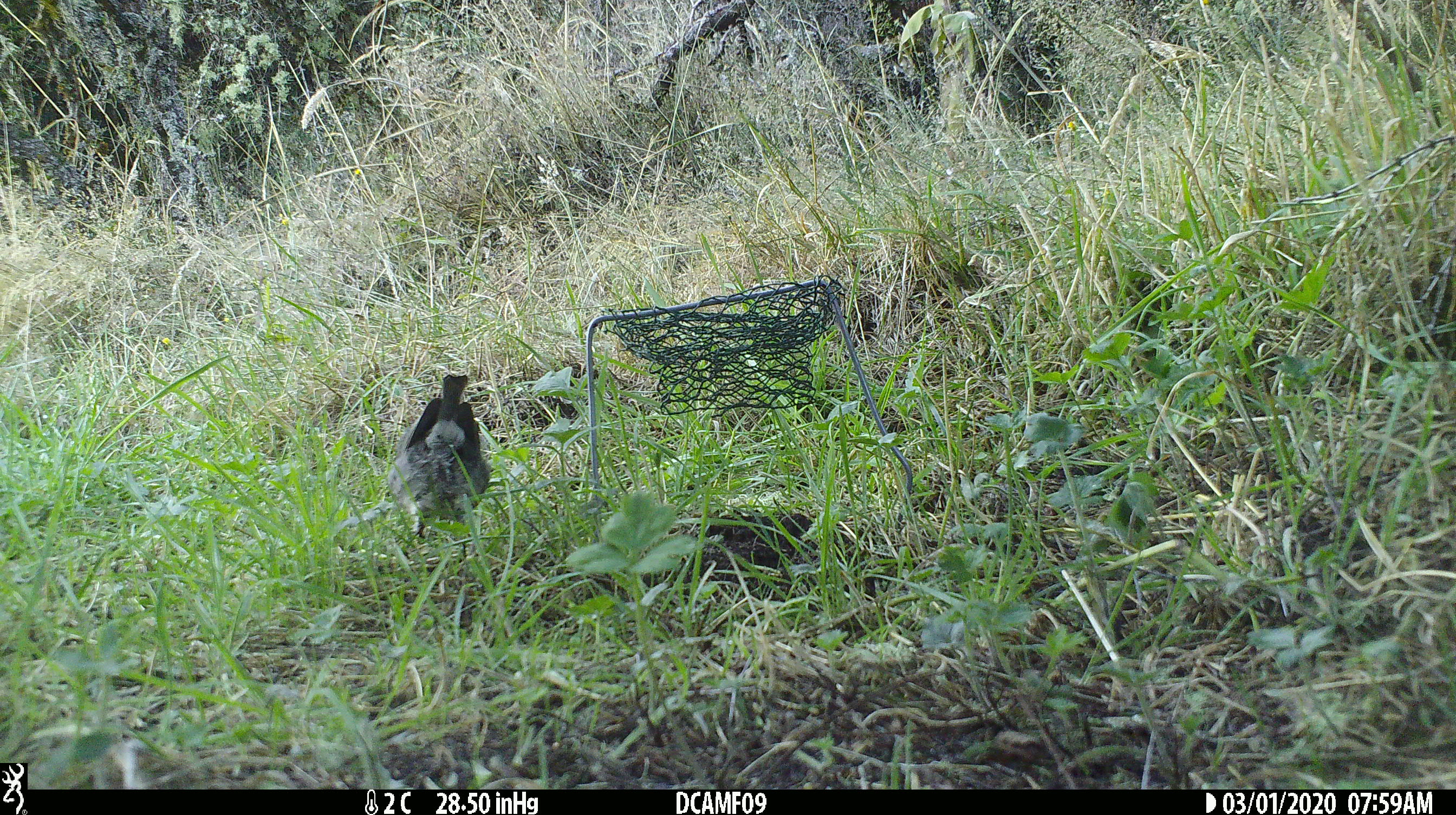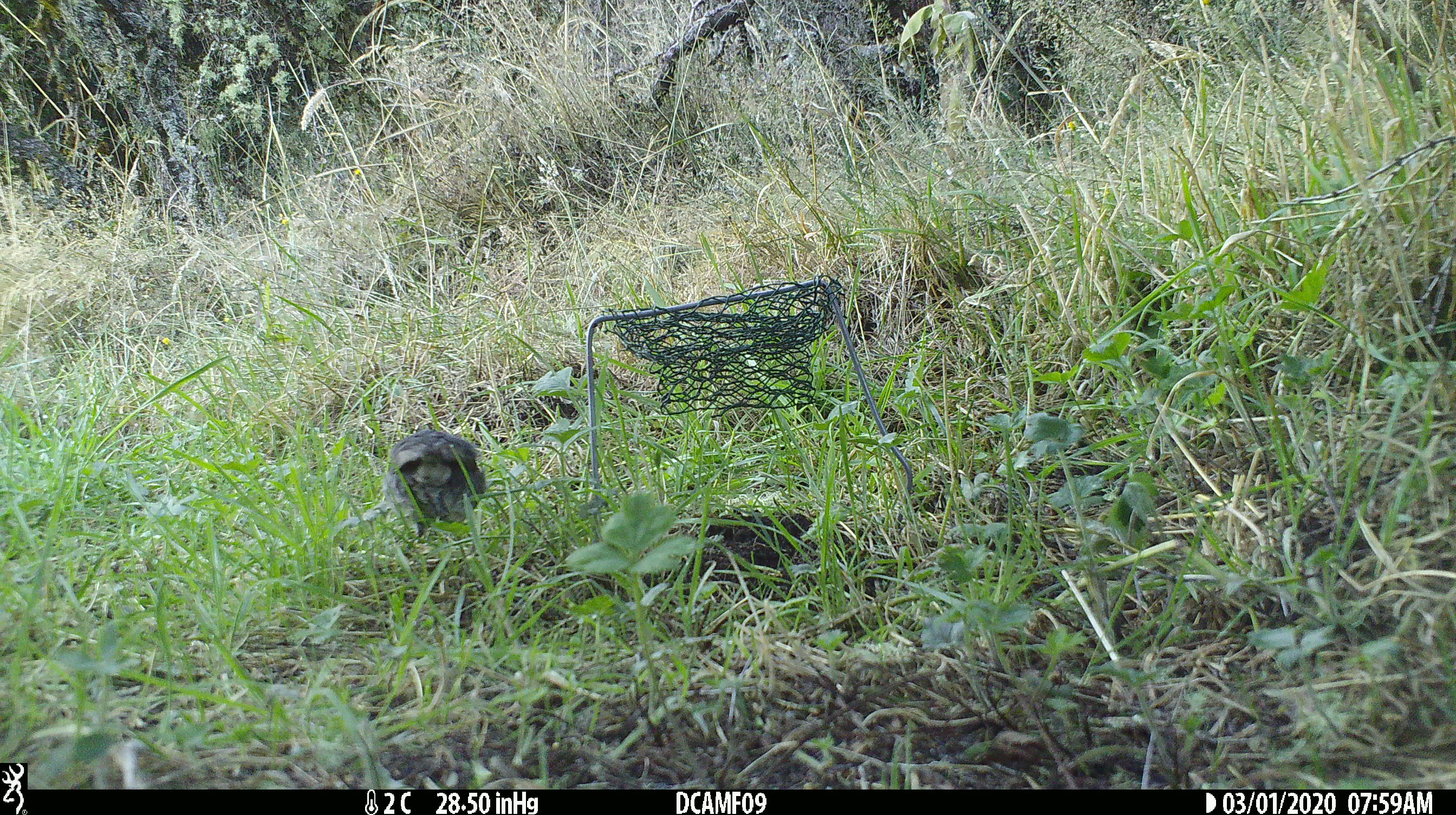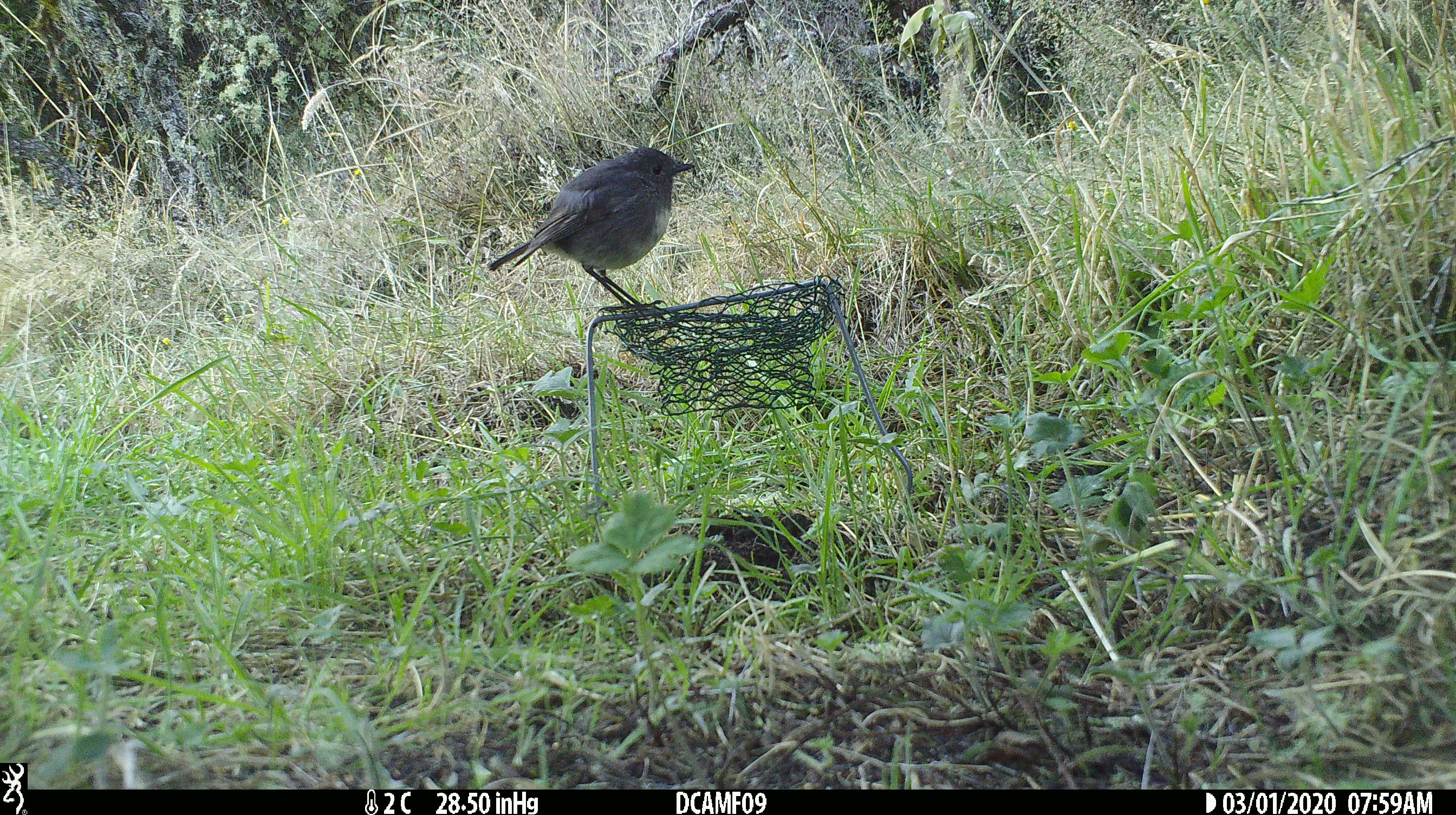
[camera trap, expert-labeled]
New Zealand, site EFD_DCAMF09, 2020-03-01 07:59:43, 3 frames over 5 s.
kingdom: Animalia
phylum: Chordata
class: Aves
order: Passeriformes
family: Petroicidae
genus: Petroica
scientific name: Petroica australis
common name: new zealand robin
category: robin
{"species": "robin (new zealand robin) (Petroica australis)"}